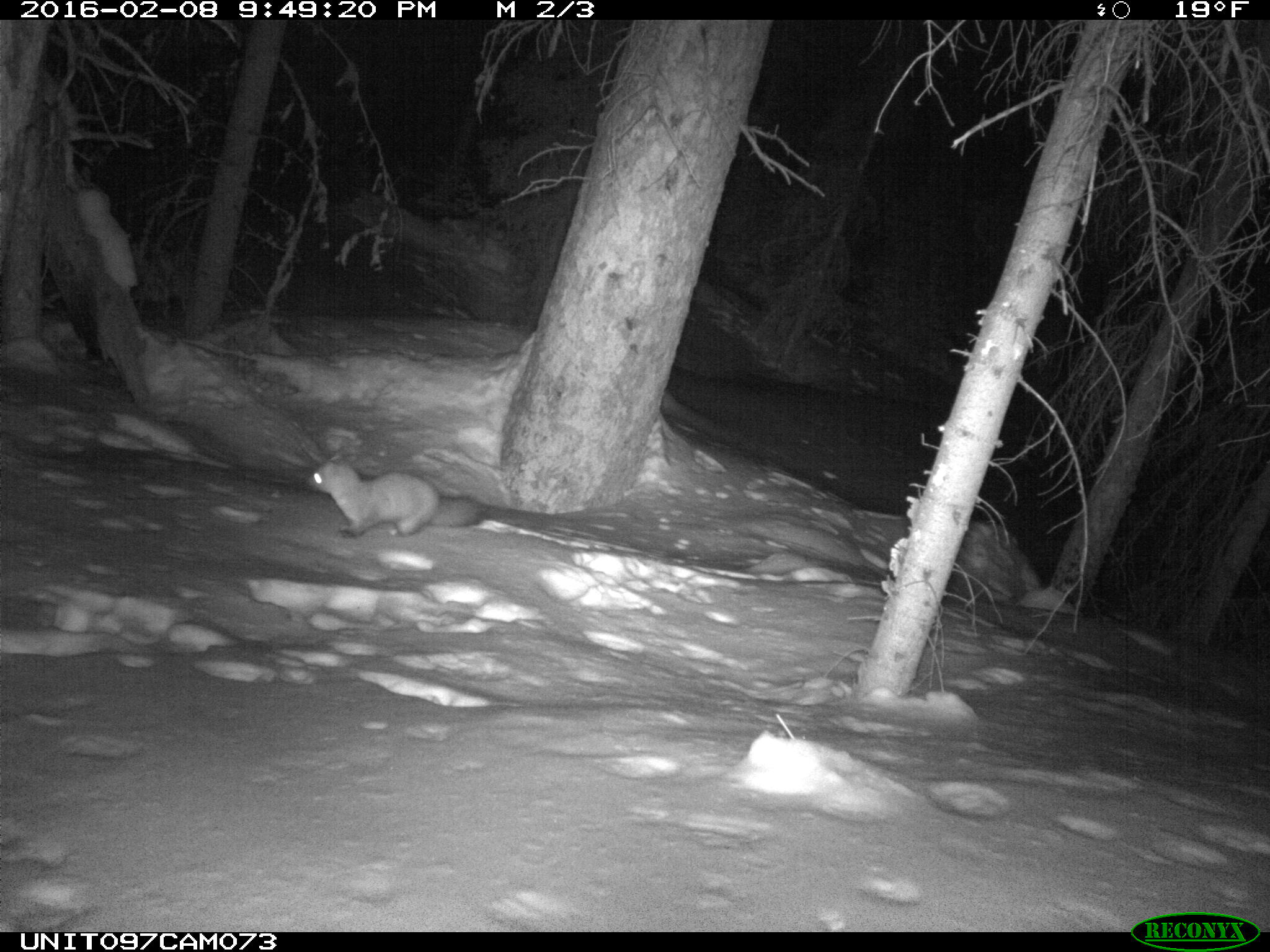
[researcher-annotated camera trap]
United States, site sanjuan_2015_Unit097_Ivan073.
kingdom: Animalia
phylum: Chordata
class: Mammalia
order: Carnivora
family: Mustelidae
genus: Martes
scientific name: Martes americana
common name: american marten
Martes americana (american marten).